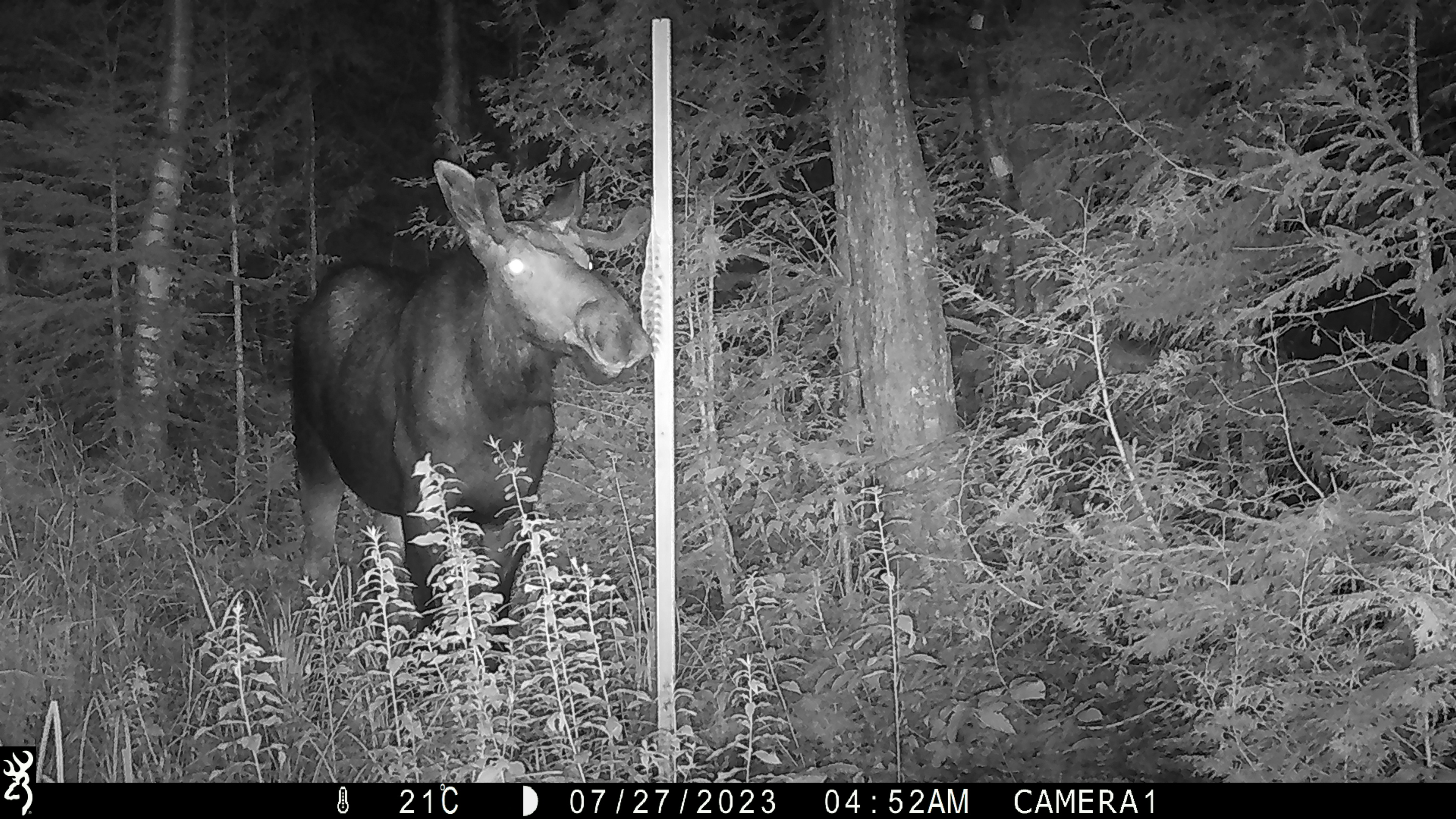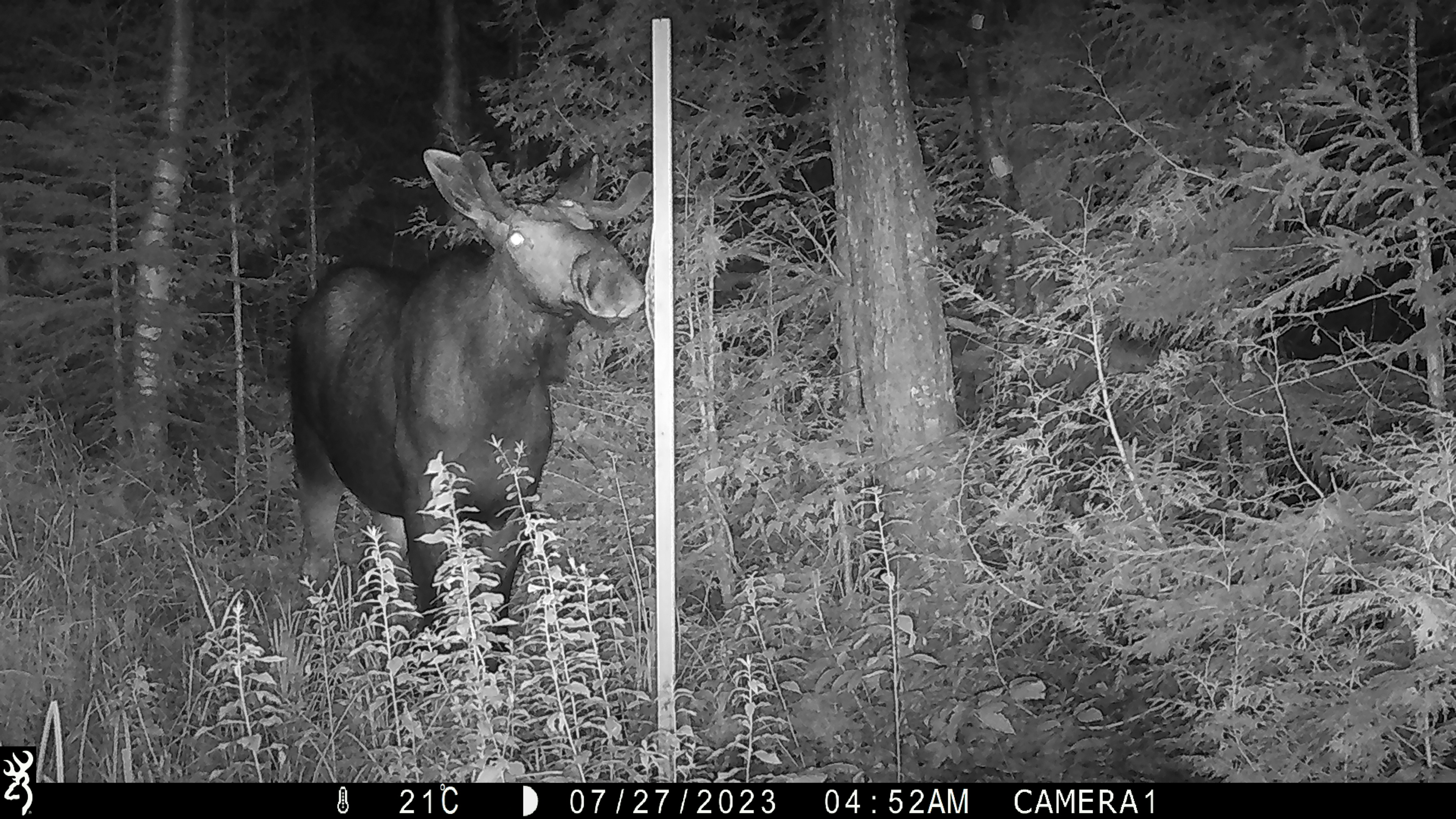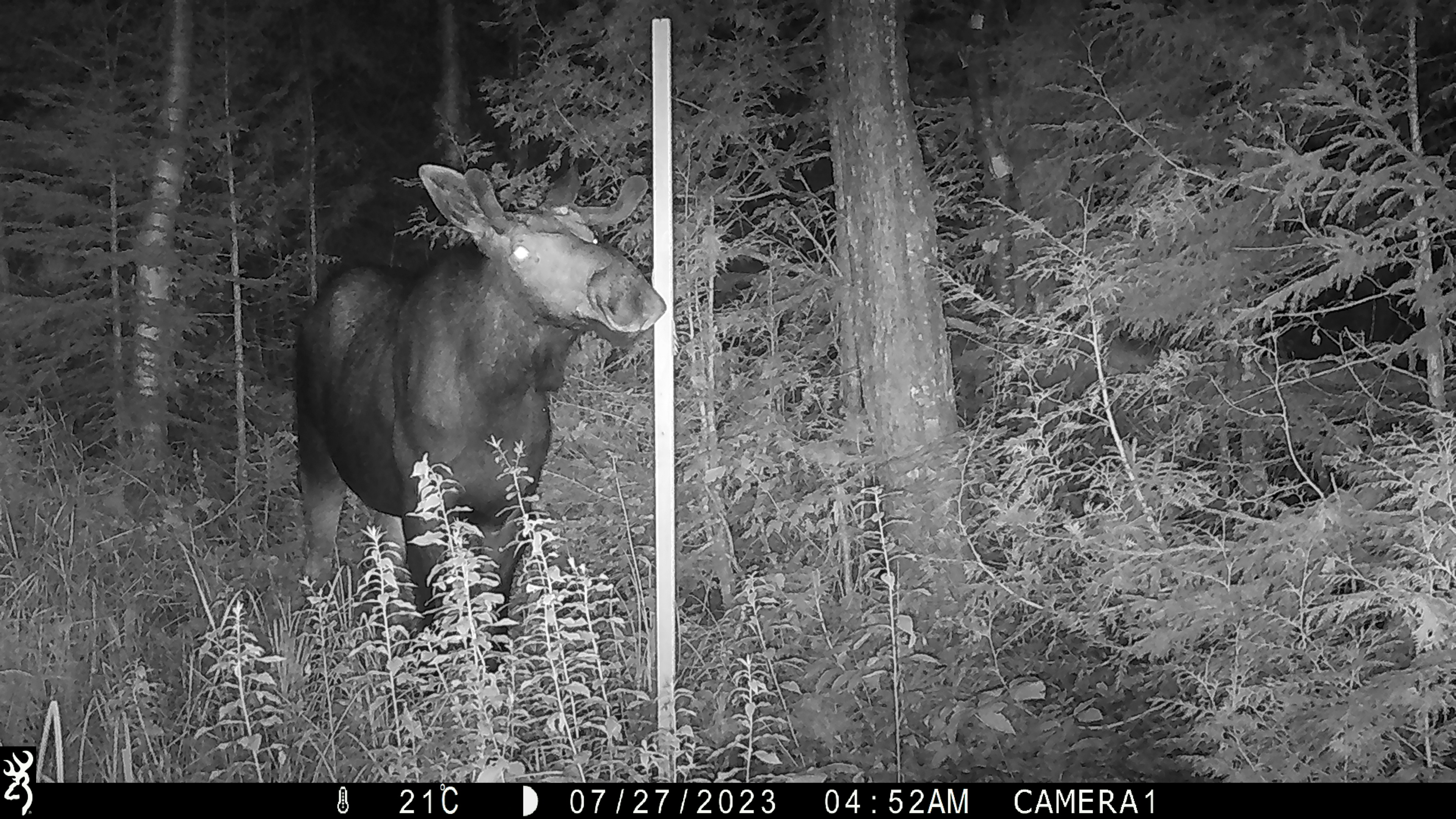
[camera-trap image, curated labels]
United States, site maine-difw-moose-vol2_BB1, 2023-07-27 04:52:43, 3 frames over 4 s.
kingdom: Animalia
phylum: Chordata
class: Mammalia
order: Artiodactyla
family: Cervidae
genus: Alces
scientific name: Alces alces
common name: moose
Moose (Alces alces).